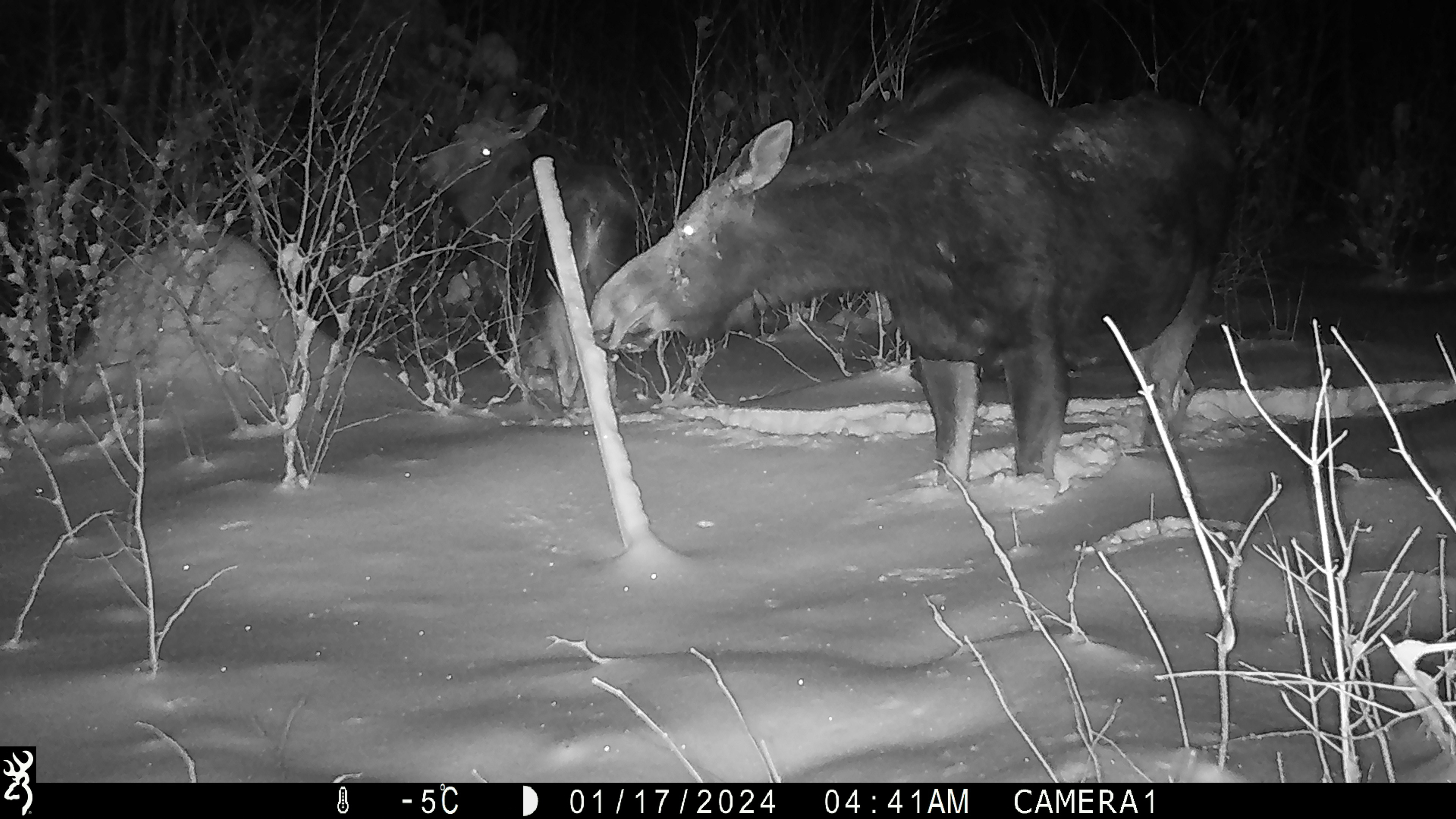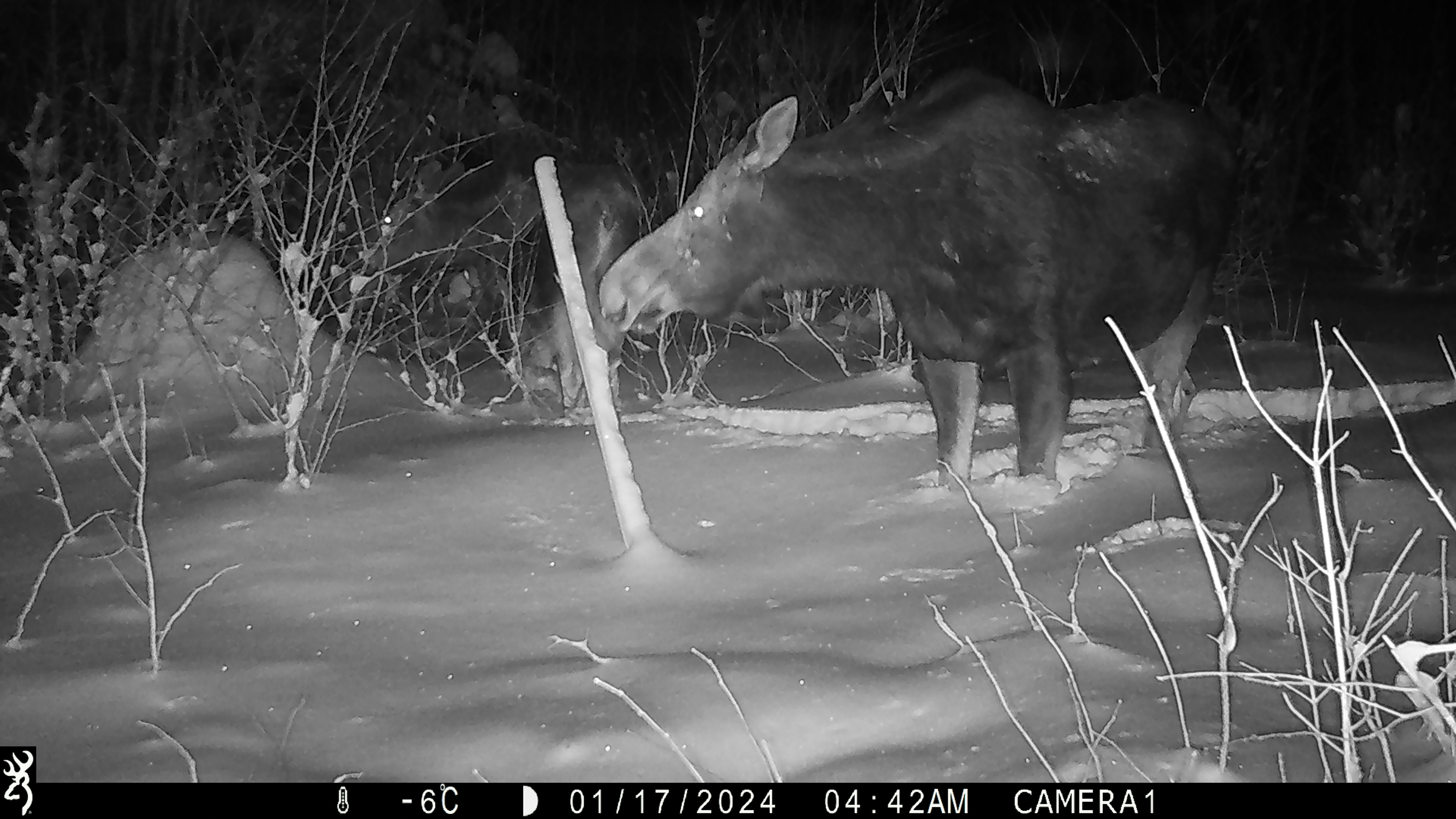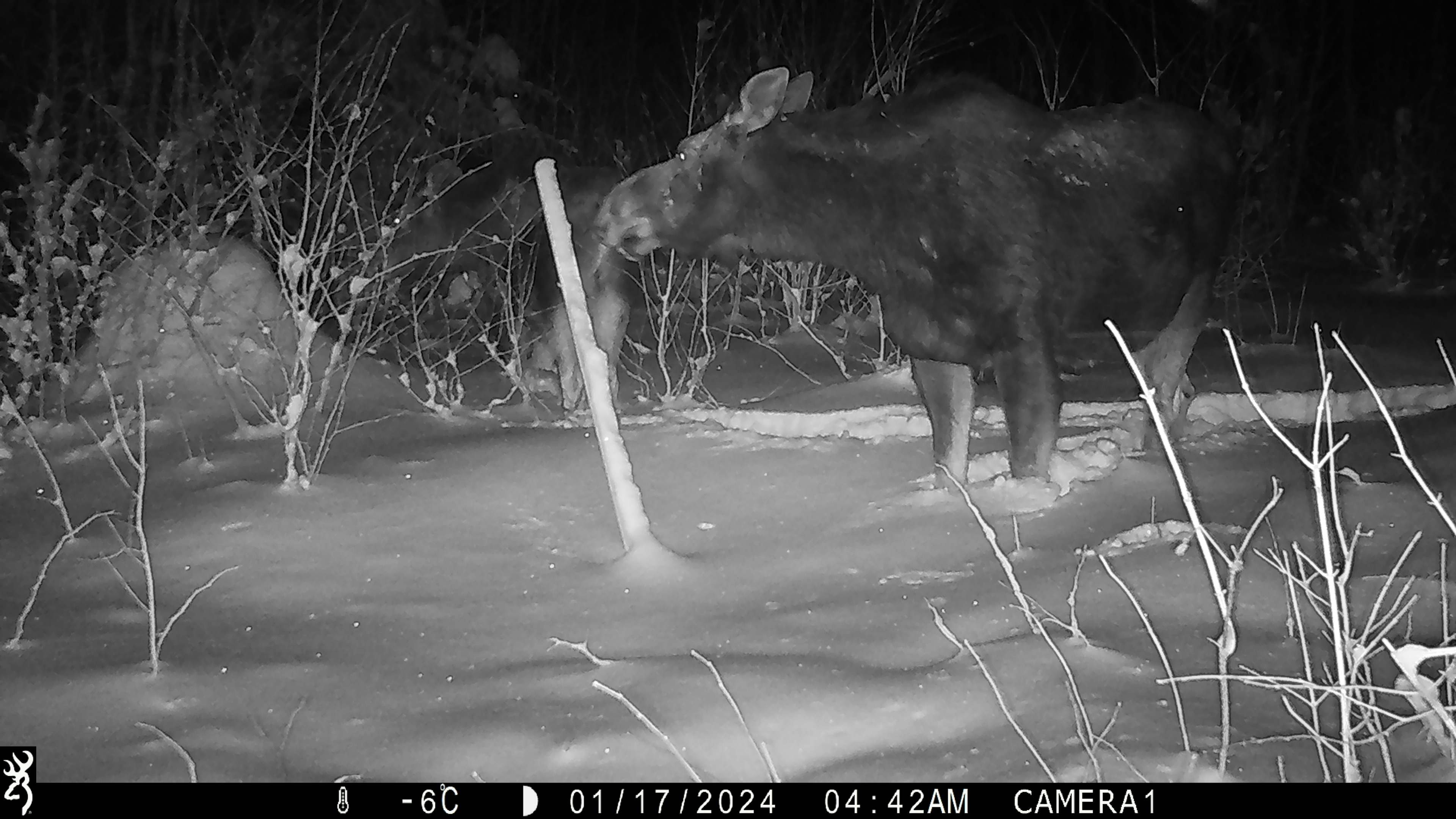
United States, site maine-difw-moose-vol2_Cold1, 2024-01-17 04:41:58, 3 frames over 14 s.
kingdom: Animalia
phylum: Chordata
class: Mammalia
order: Artiodactyla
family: Cervidae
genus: Alces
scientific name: Alces alces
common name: moose